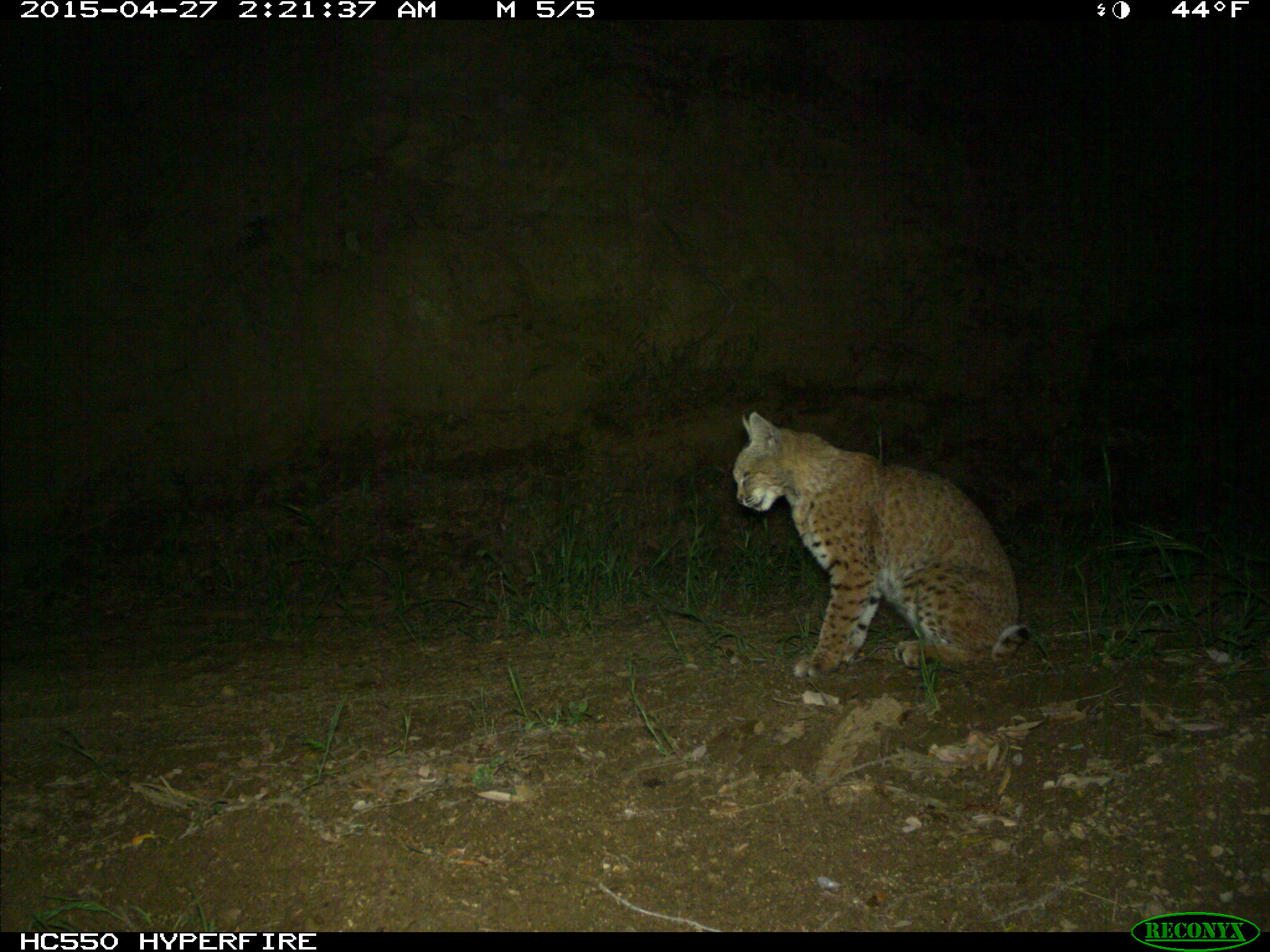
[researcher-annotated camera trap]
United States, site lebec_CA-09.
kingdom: Animalia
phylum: Chordata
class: Mammalia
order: Carnivora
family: Felidae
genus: Lynx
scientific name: Lynx rufus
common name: bobcat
Lynx rufus (bobcat).